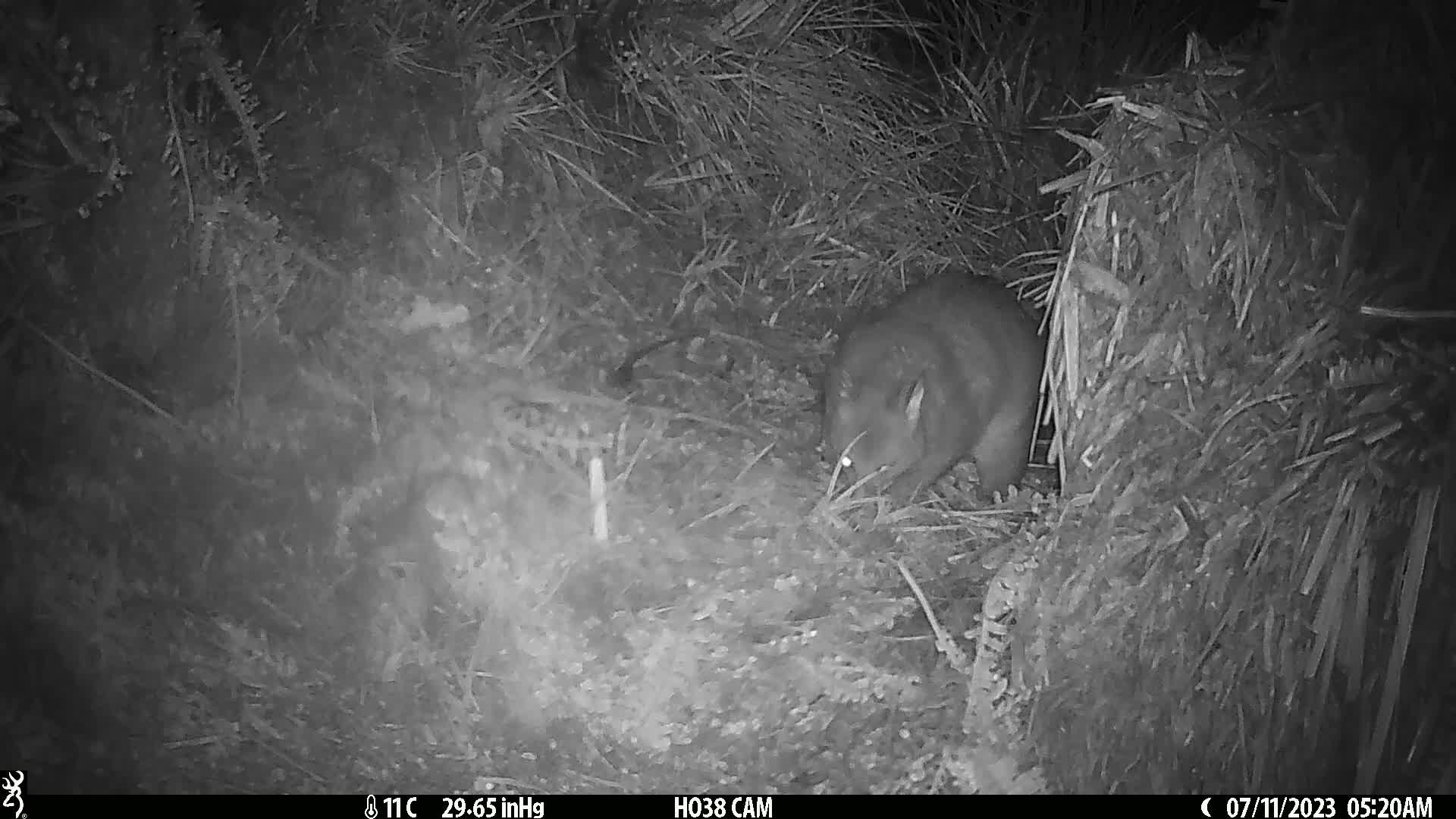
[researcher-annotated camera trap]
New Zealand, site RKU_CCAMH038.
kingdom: Animalia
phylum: Chordata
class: Mammalia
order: Diprotodontia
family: Phalangeridae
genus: Trichosurus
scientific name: Trichosurus vulpecula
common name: common brushtail possum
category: possum